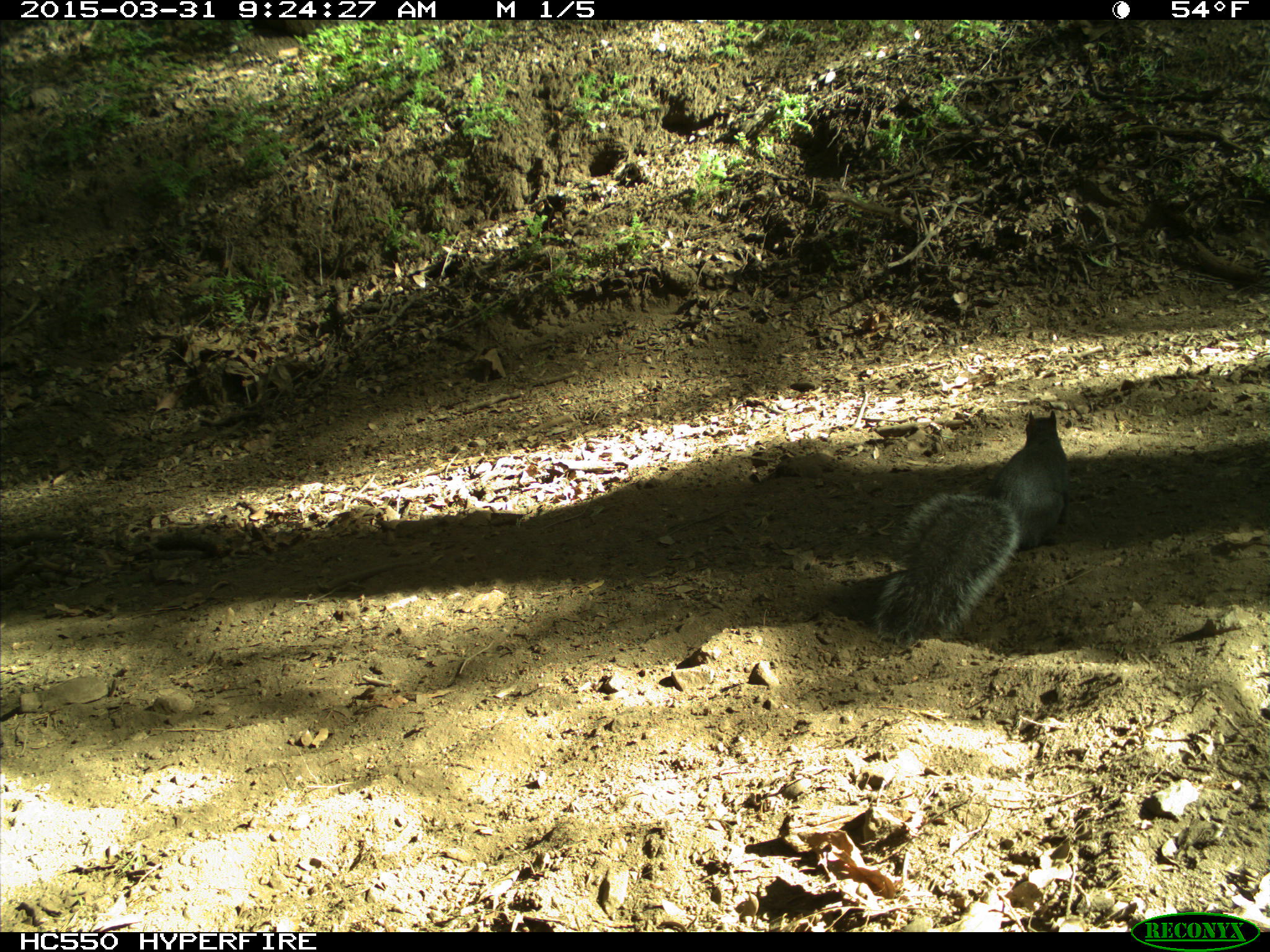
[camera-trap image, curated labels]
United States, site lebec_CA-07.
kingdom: Animalia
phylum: Chordata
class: Mammalia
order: Rodentia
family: Sciuridae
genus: Sciurus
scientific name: Sciurus carolinensis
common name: eastern gray squirrel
Sciurus carolinensis (eastern gray squirrel).